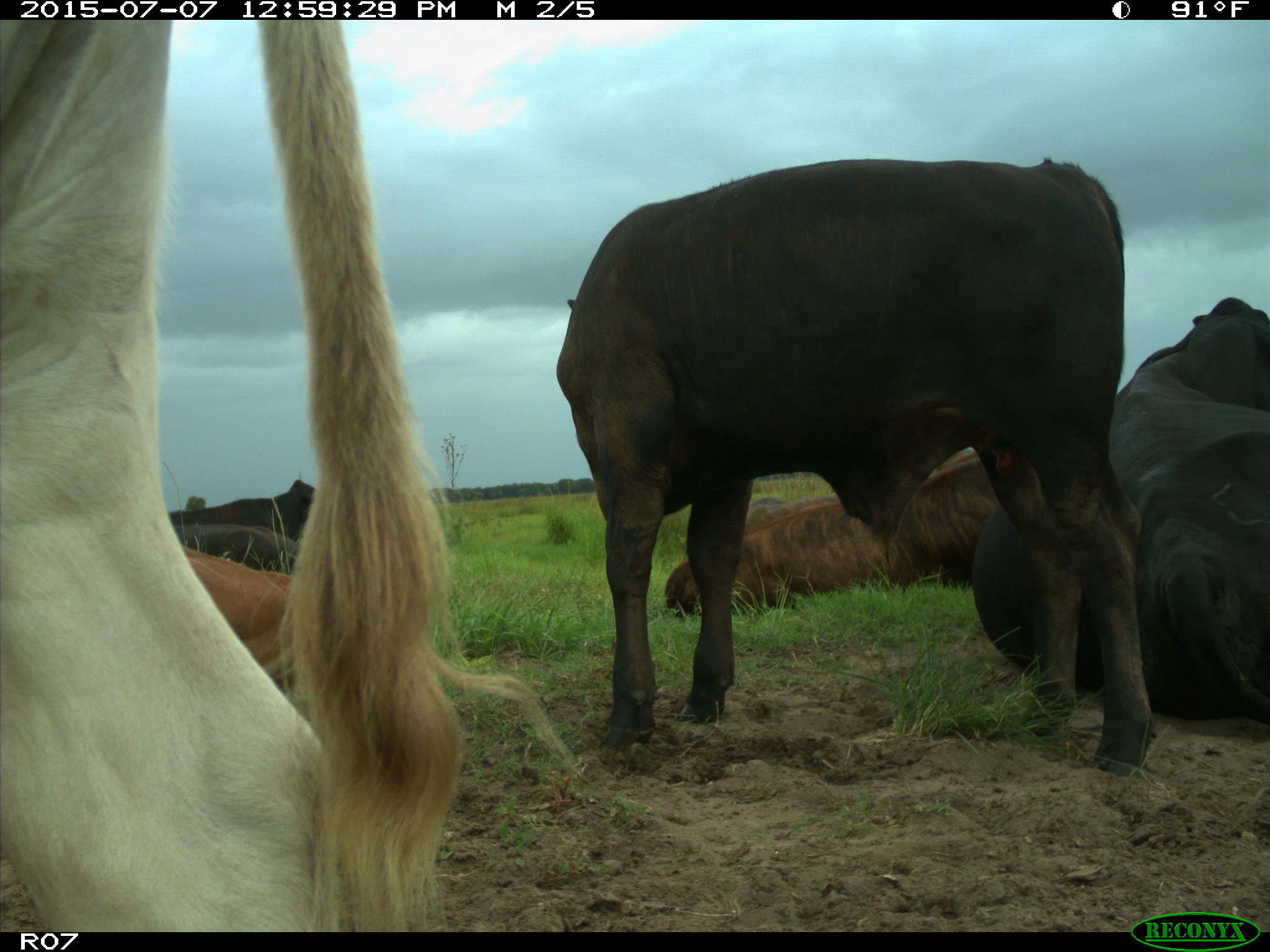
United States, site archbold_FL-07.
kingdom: Animalia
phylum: Chordata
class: Mammalia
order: Artiodactyla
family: Bovidae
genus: Bos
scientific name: Bos taurus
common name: domestic cow